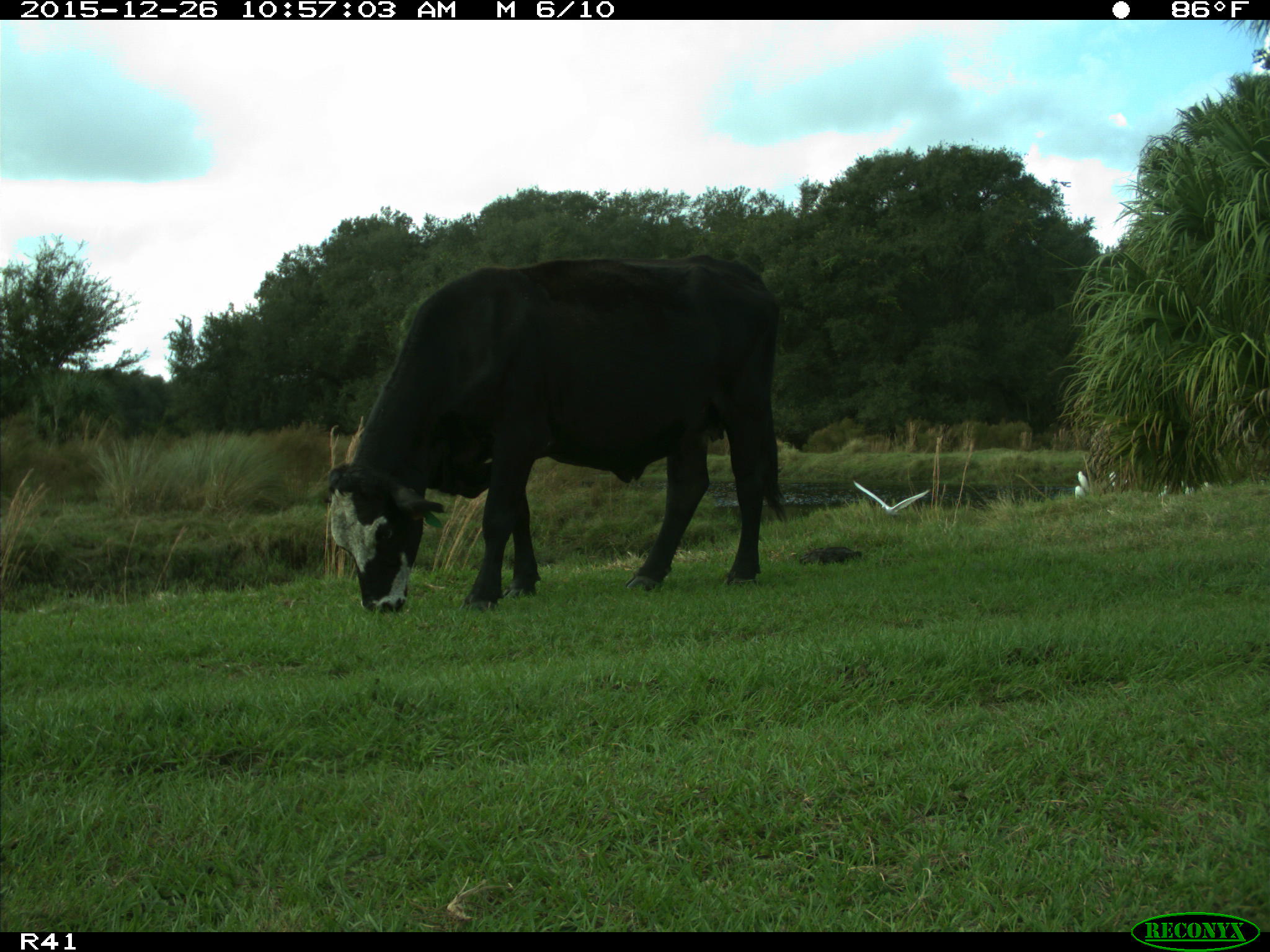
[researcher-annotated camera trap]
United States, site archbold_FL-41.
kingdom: Animalia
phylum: Chordata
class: Mammalia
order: Artiodactyla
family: Bovidae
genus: Bos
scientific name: Bos taurus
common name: domestic cow